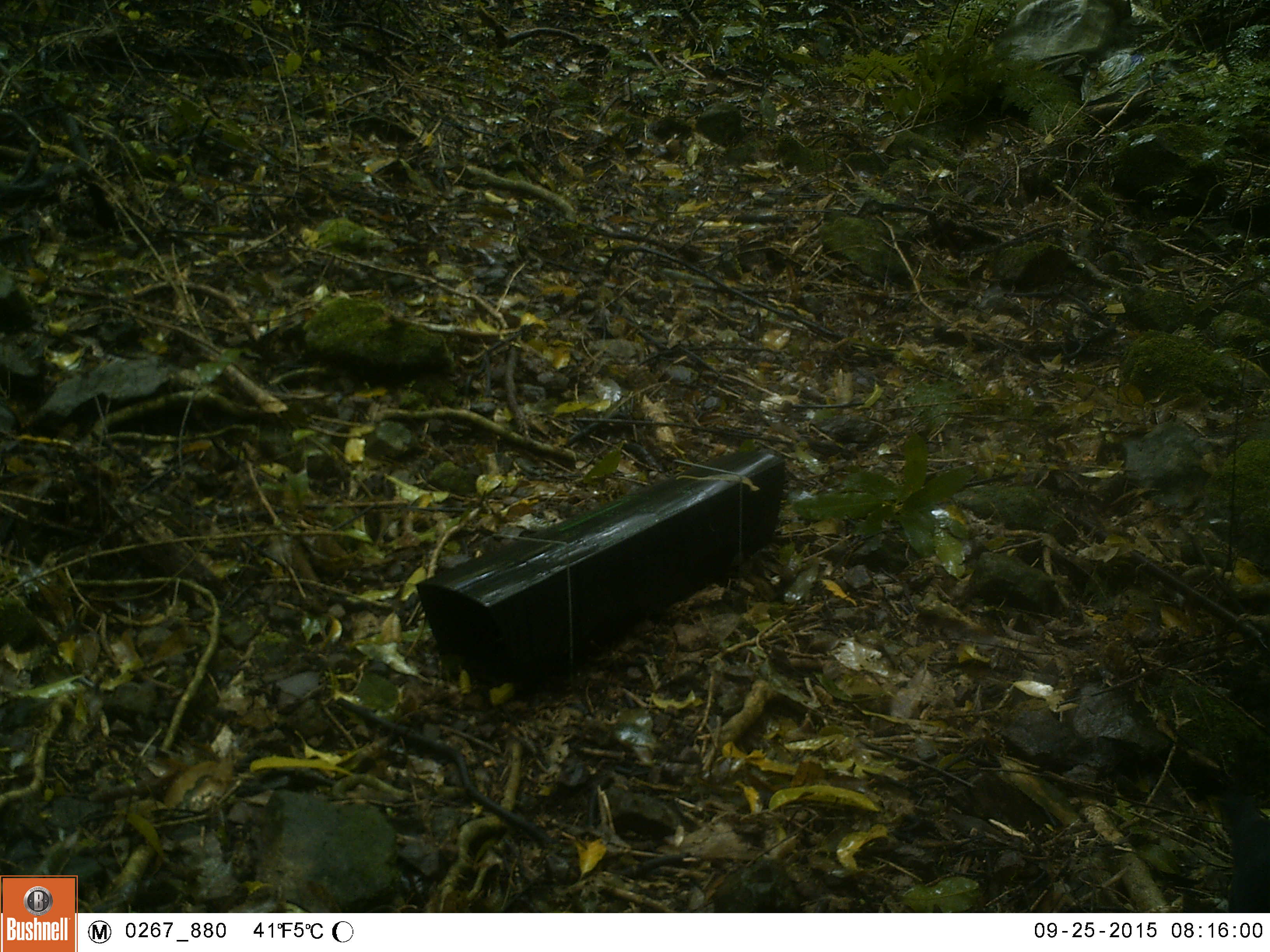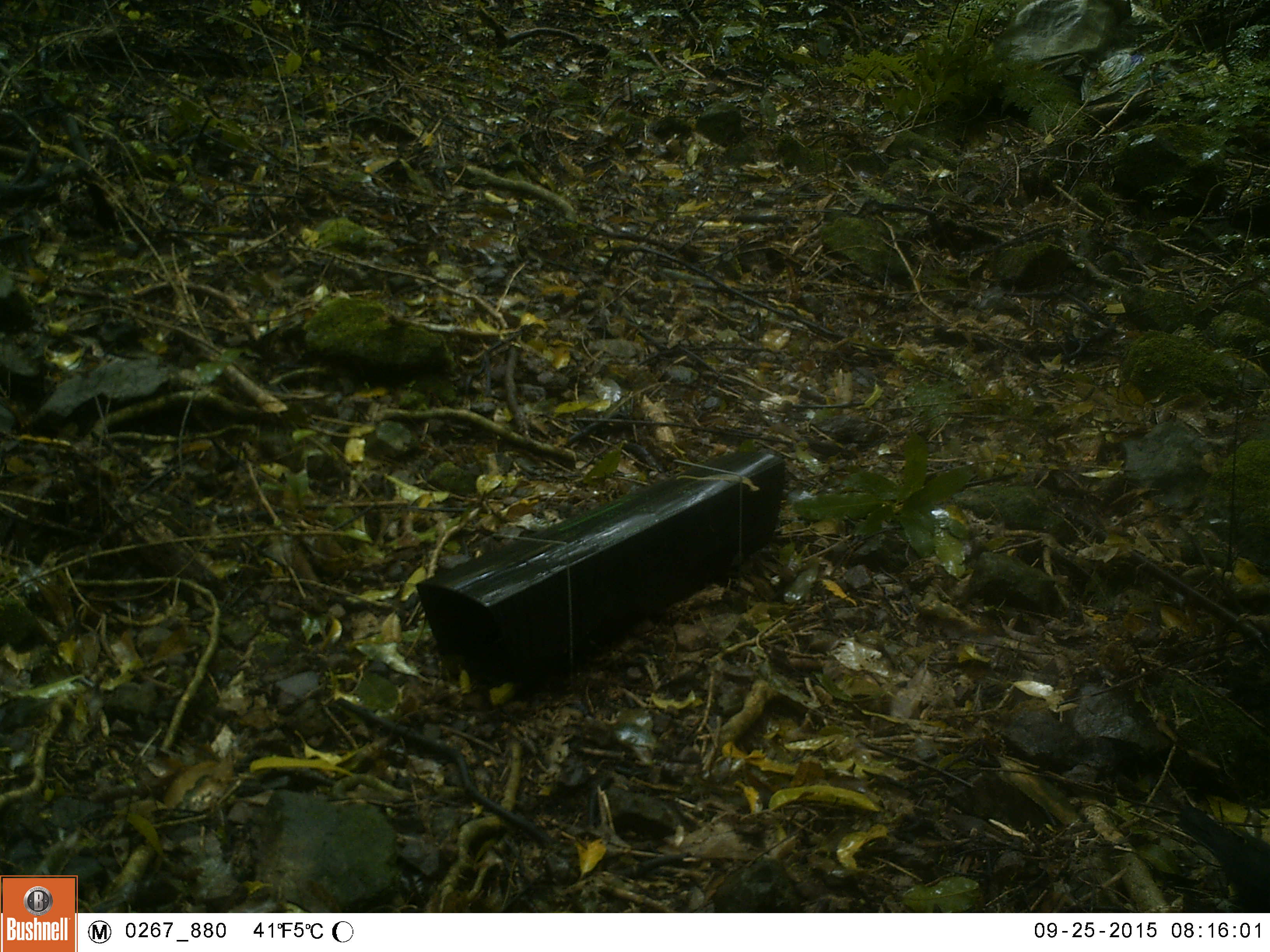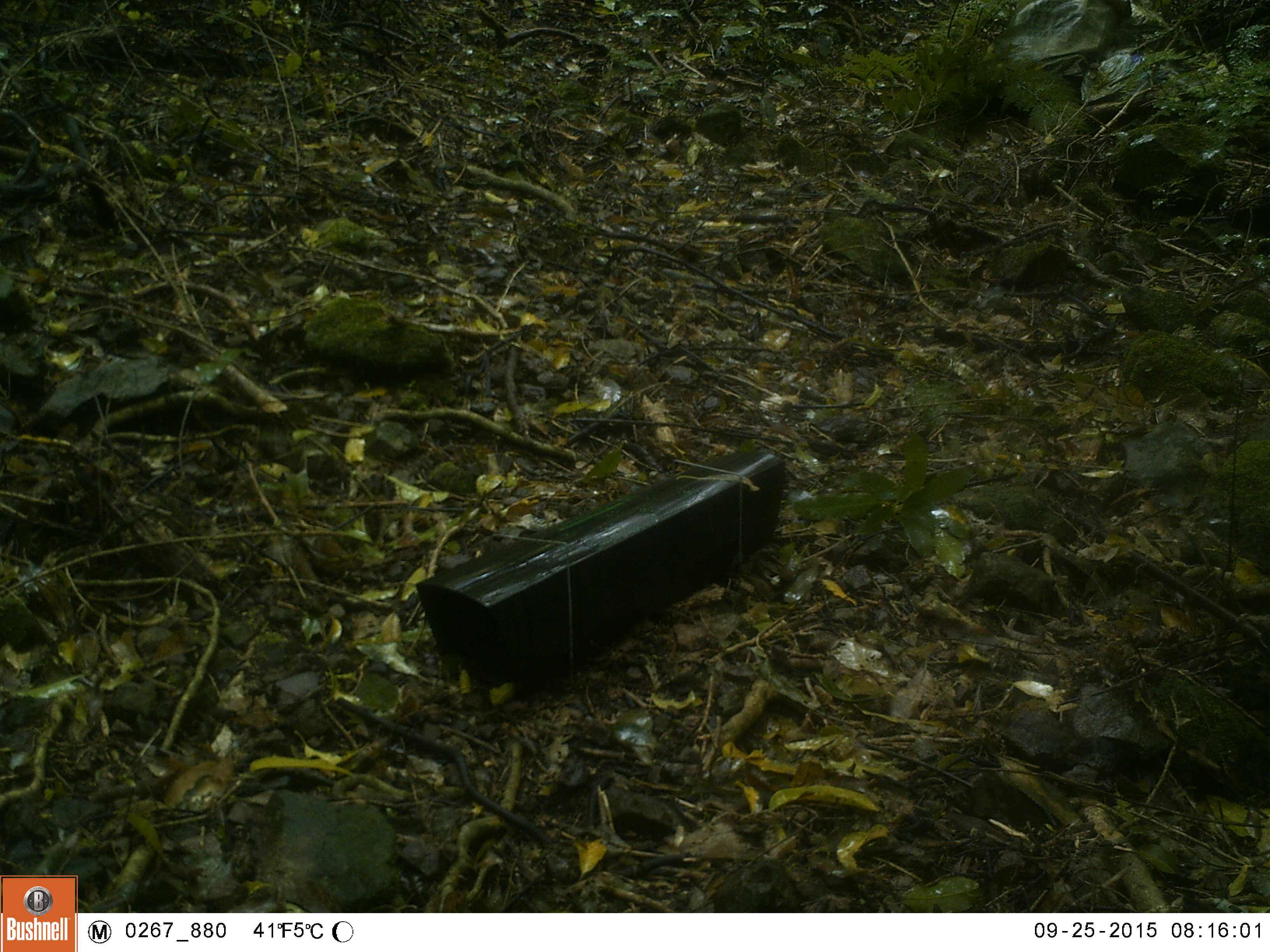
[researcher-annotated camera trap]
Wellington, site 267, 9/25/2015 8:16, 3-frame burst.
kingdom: Animalia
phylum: Chordata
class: Aves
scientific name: Aves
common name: bird